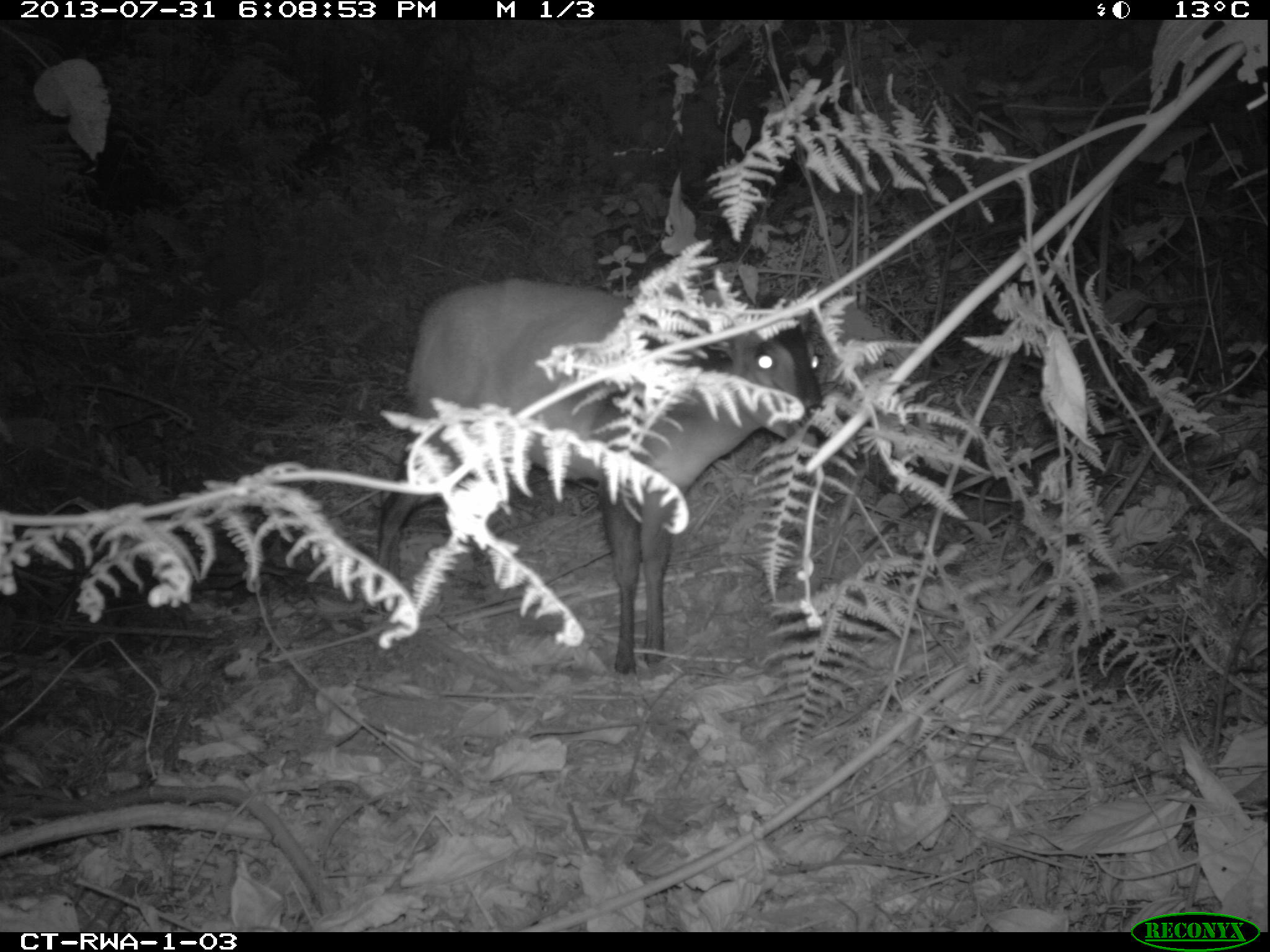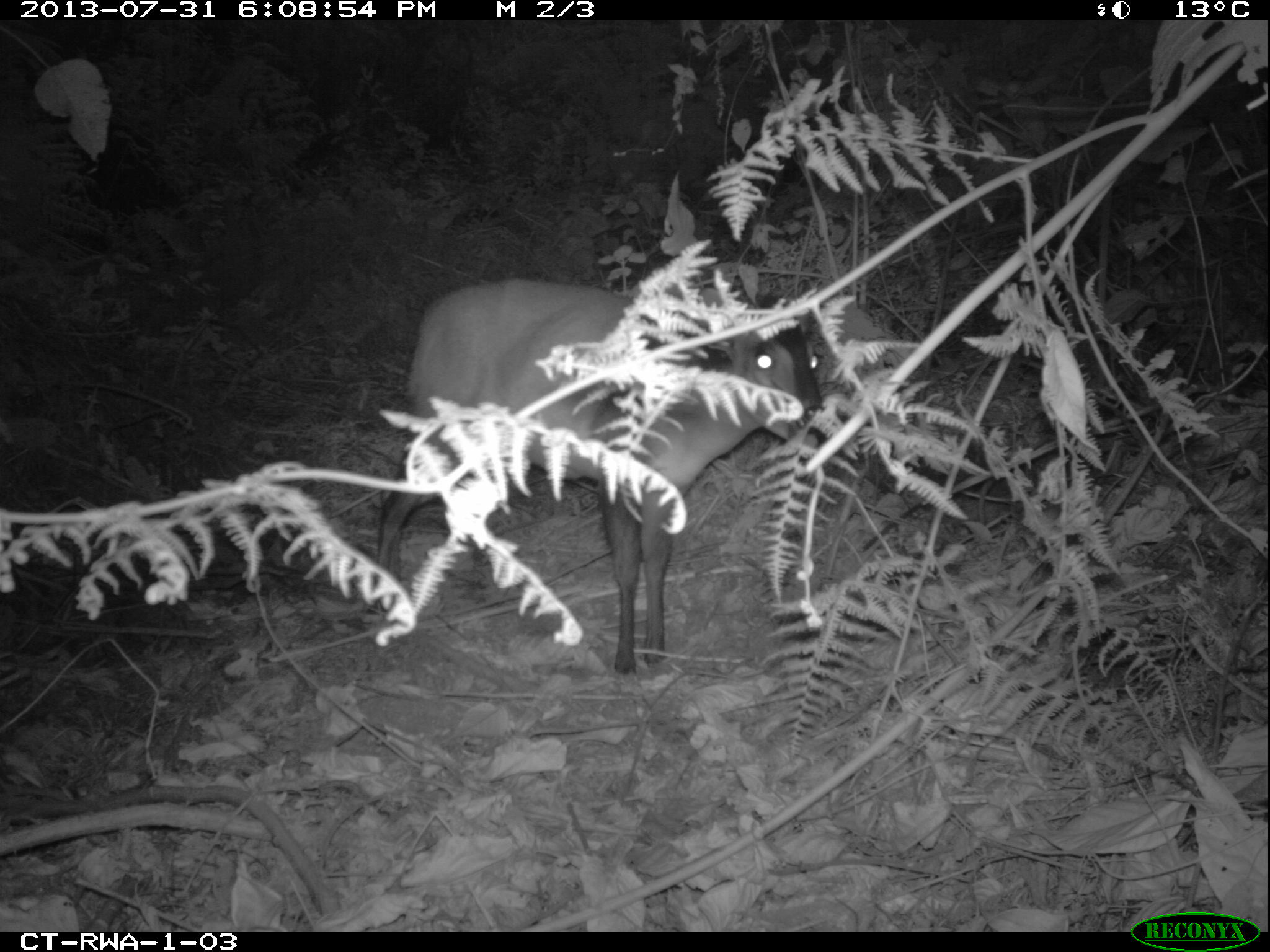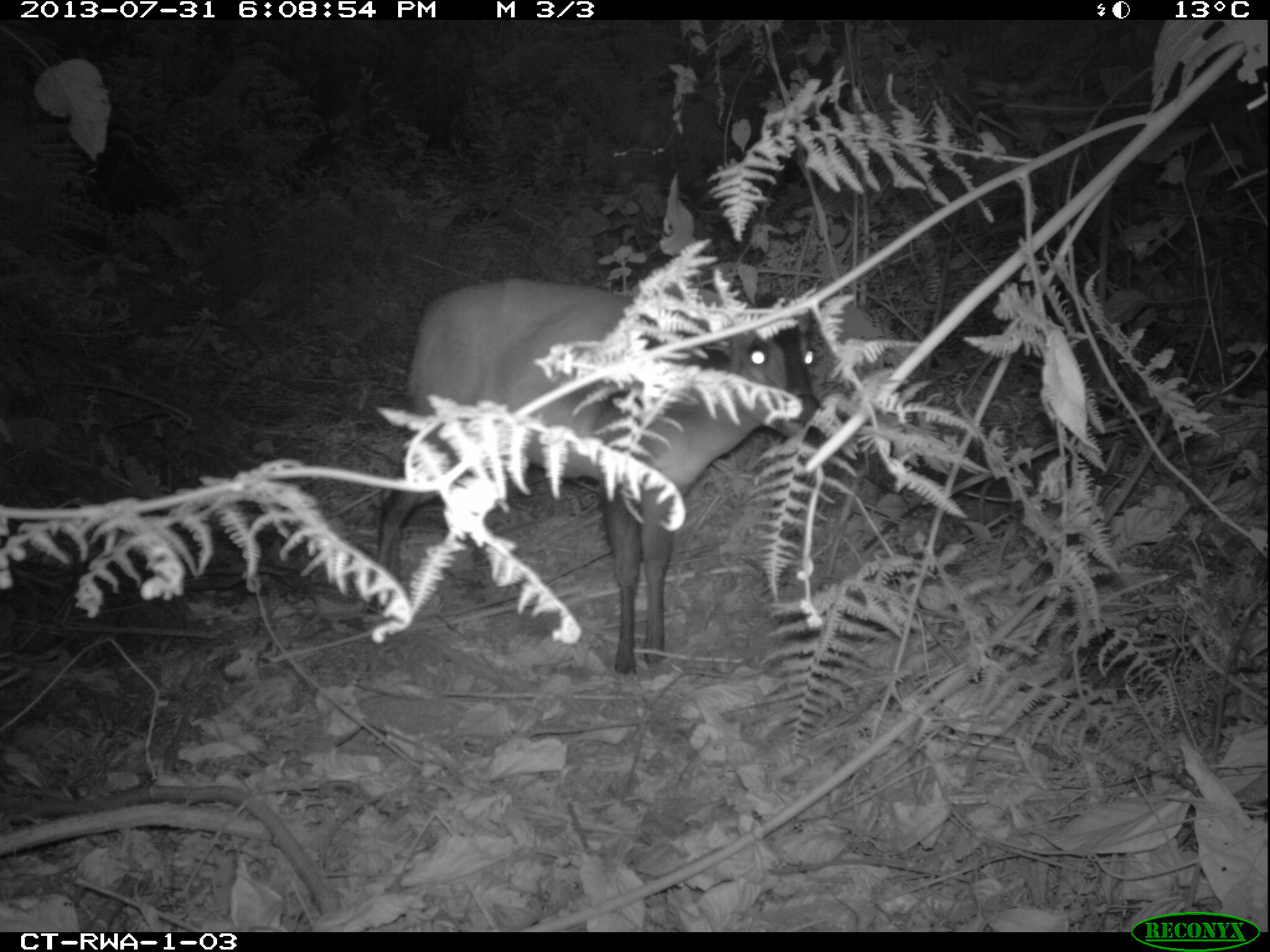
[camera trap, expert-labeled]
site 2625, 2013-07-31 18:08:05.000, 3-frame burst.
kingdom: Animalia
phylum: Chordata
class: Mammalia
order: Artiodactyla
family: Bovidae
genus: Cephalophus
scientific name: Cephalophus nigrifrons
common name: black-fronted duiker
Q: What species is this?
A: Cephalophus nigrifrons (black-fronted duiker).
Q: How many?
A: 1.